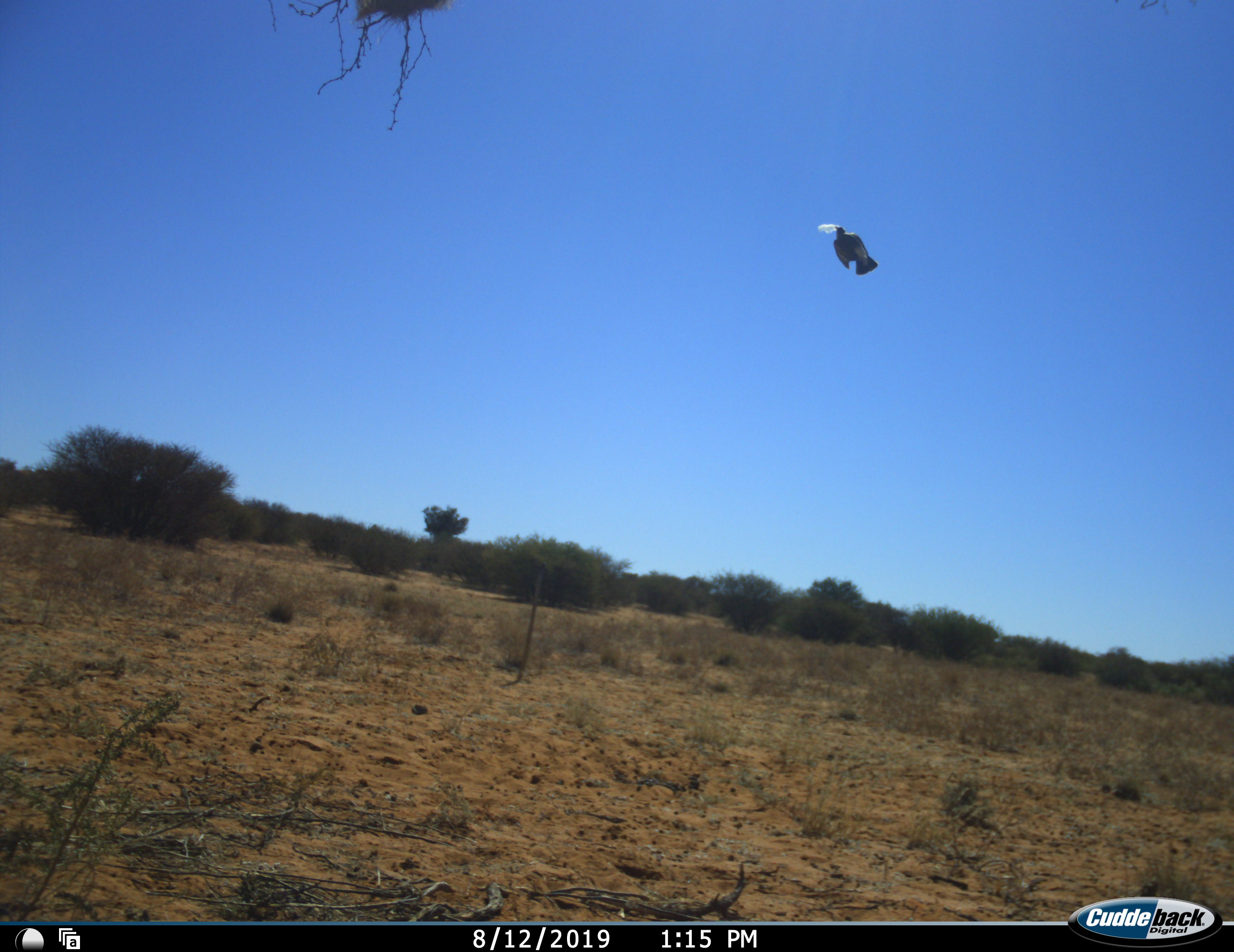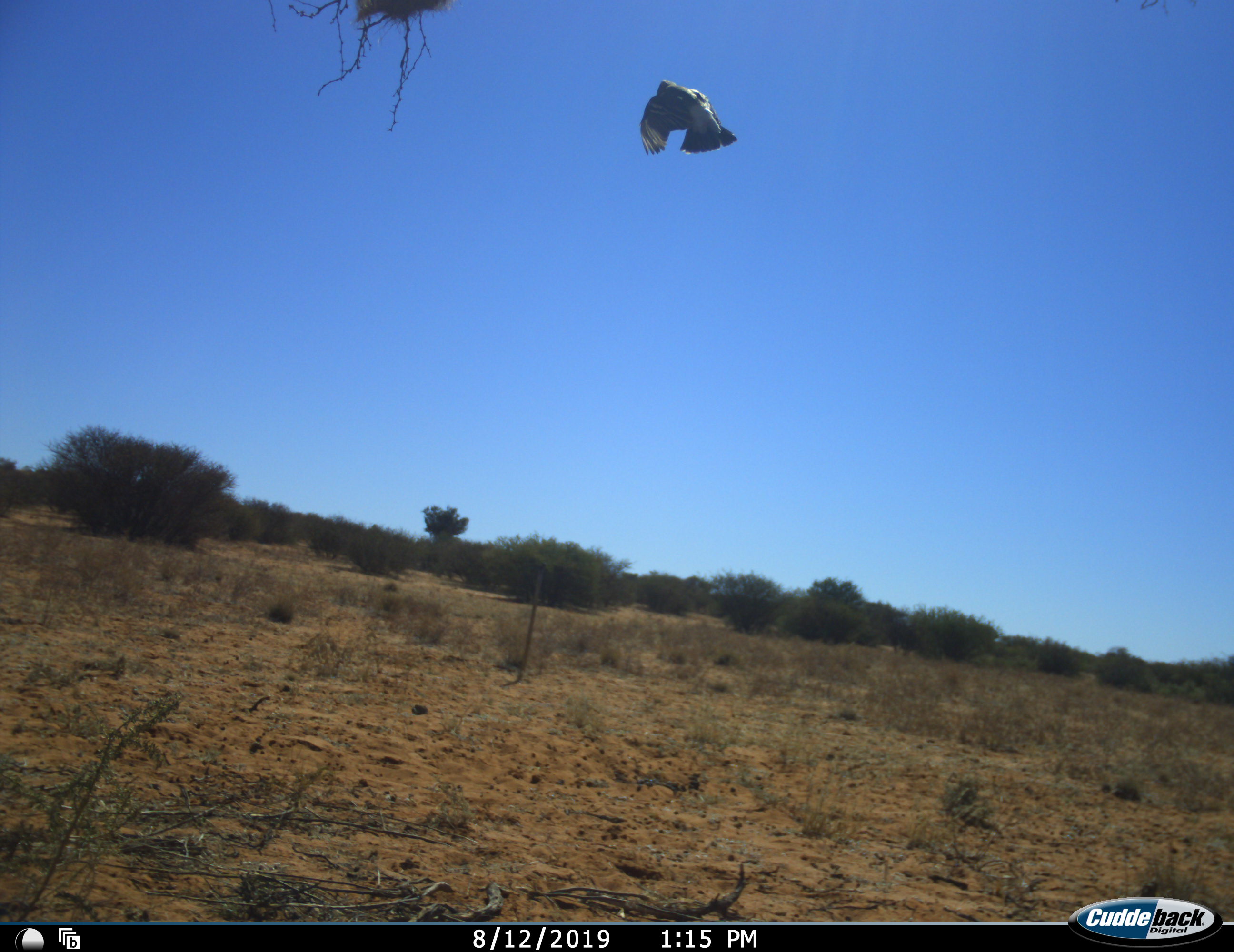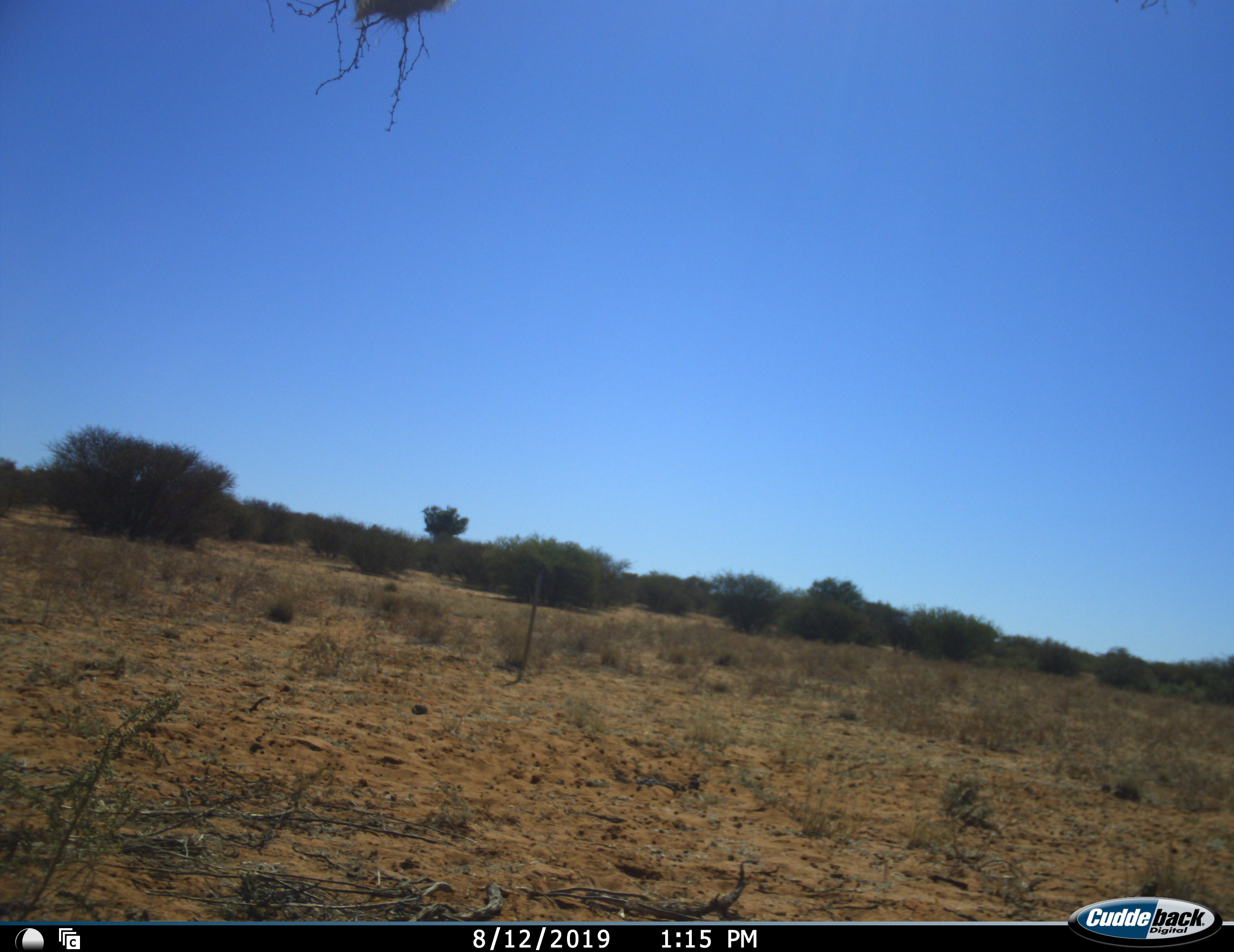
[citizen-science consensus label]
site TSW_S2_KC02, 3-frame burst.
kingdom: Animalia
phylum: Chordata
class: Aves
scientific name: Aves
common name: bird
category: birdother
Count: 1.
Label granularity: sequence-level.